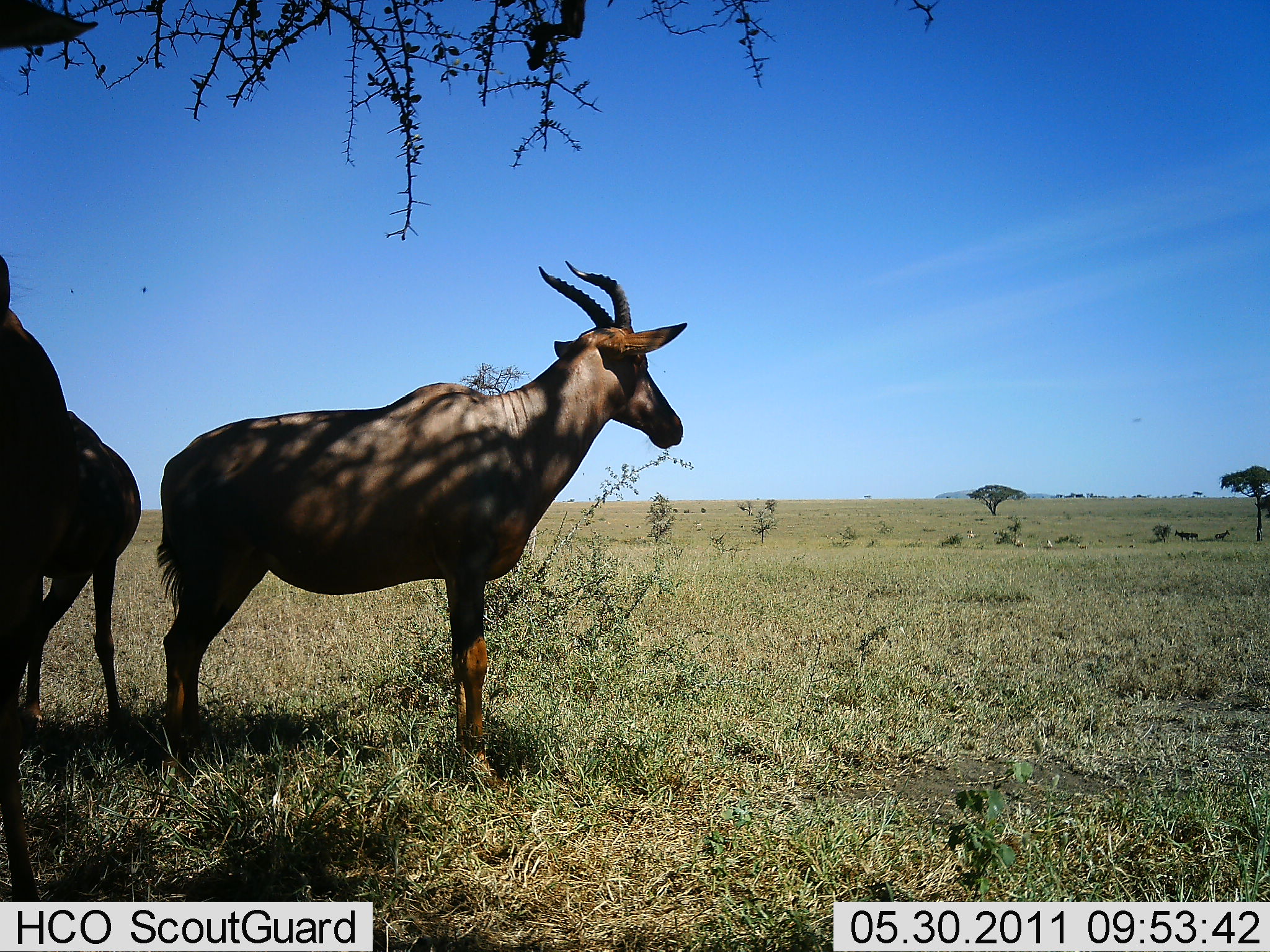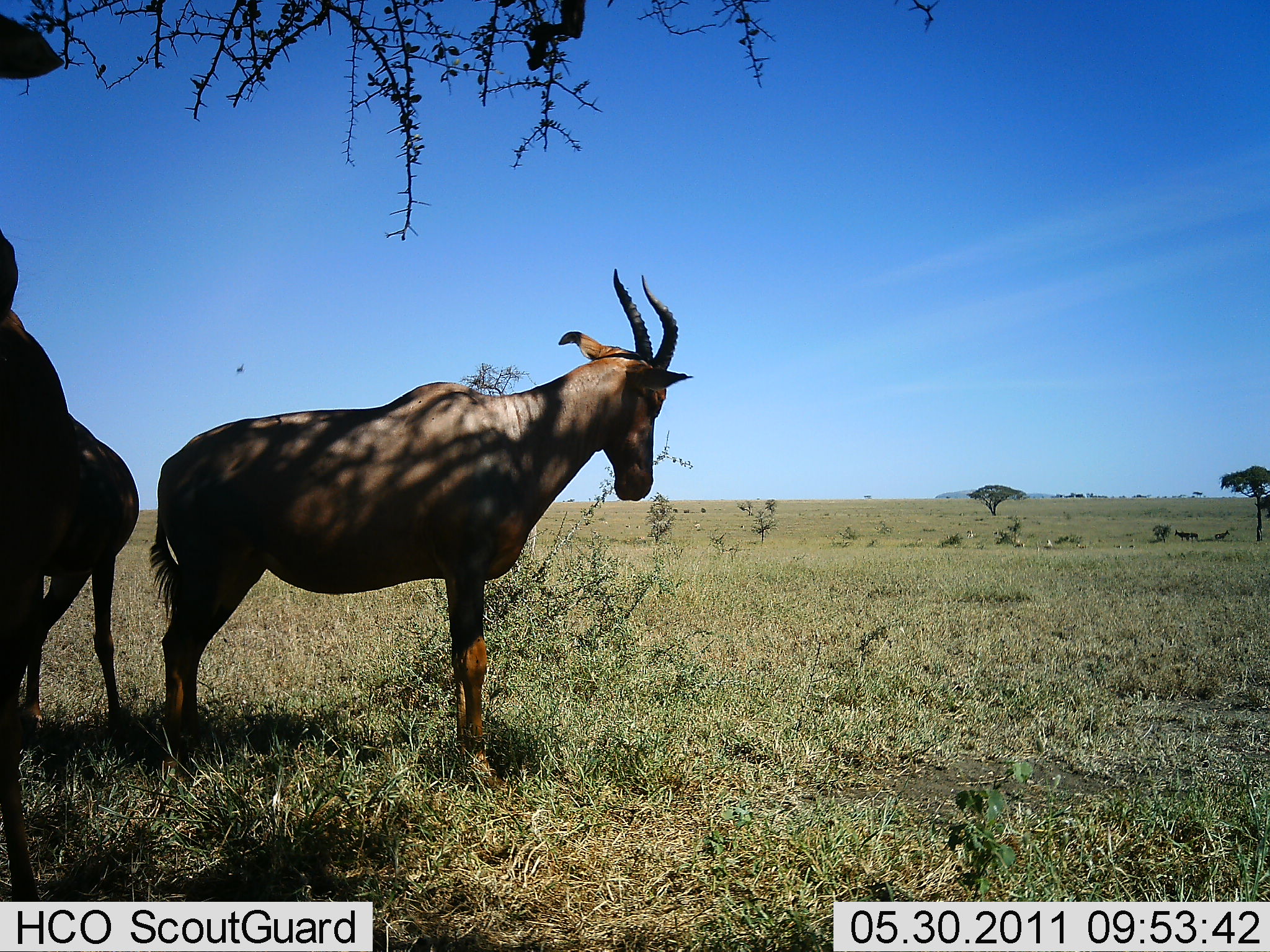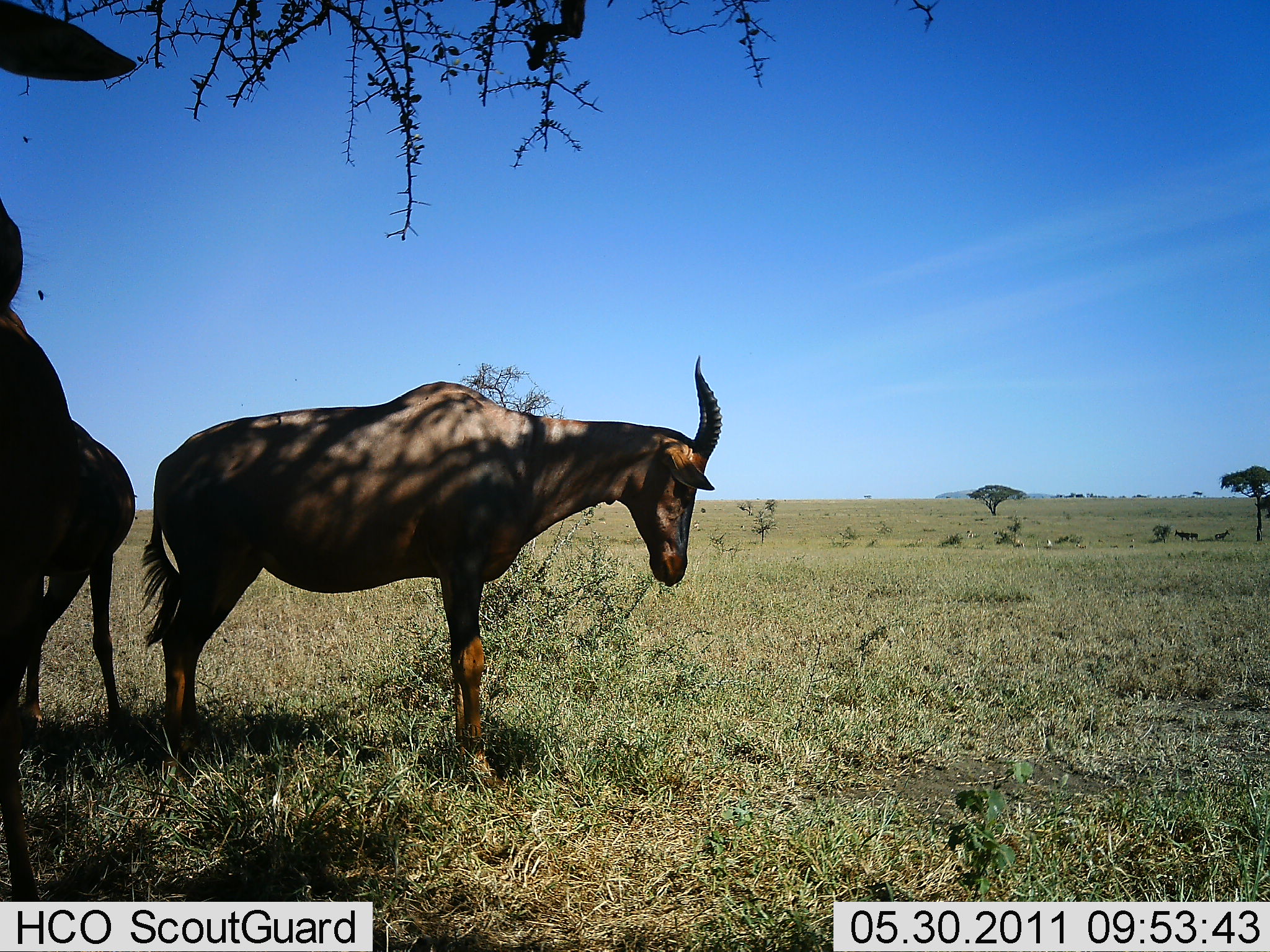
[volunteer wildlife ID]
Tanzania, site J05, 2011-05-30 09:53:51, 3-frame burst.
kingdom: Animalia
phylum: Chordata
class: Mammalia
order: Artiodactyla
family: Bovidae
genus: Damaliscus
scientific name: Damaliscus lunatus jimela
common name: topi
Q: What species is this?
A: Topi (Damaliscus lunatus jimela).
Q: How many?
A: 3.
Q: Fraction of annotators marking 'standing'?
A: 100%.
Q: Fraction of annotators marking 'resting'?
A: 8%.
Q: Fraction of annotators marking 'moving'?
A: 0%.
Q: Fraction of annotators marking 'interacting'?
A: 0%.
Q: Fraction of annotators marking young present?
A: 0%.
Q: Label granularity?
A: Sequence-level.